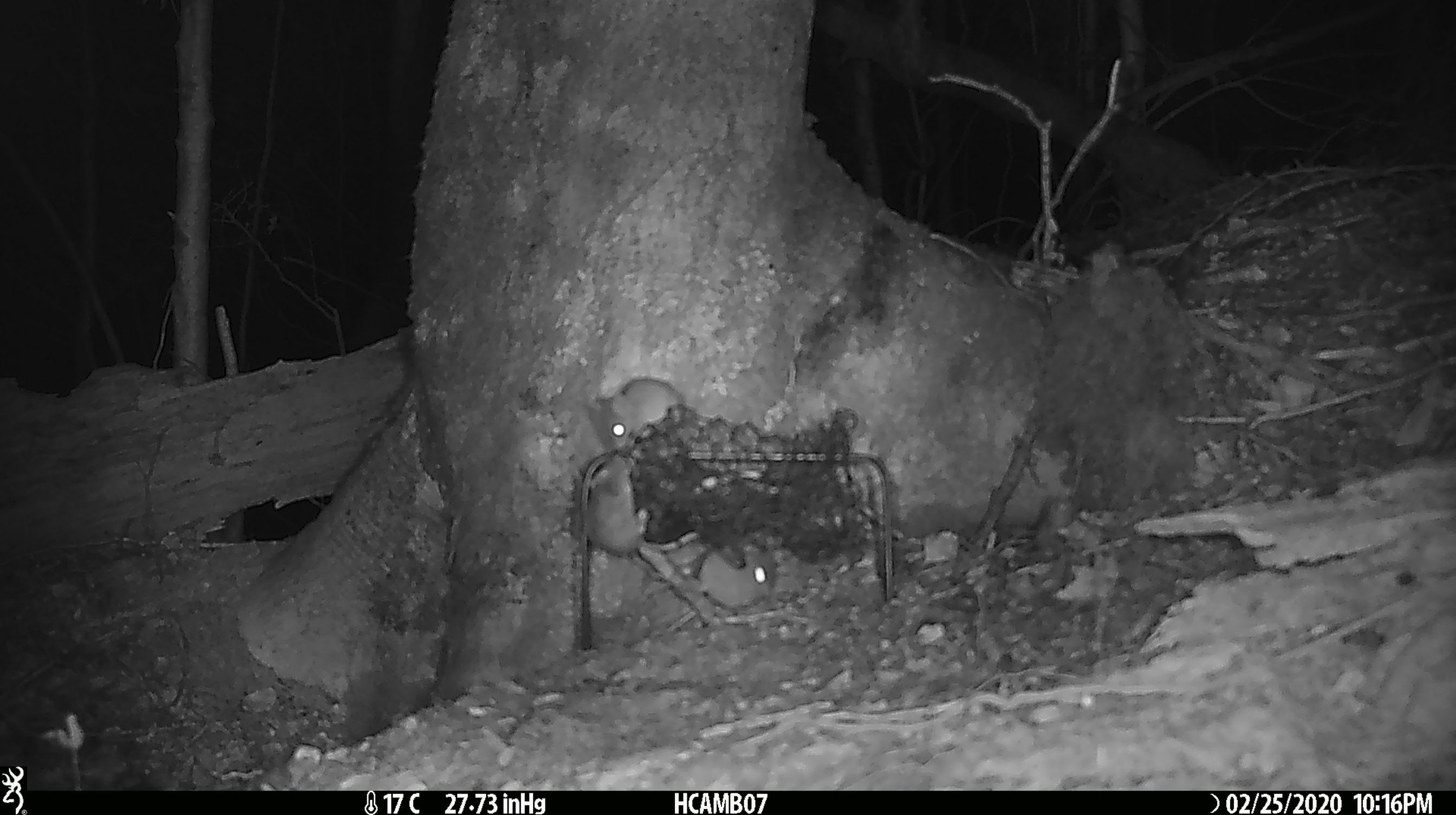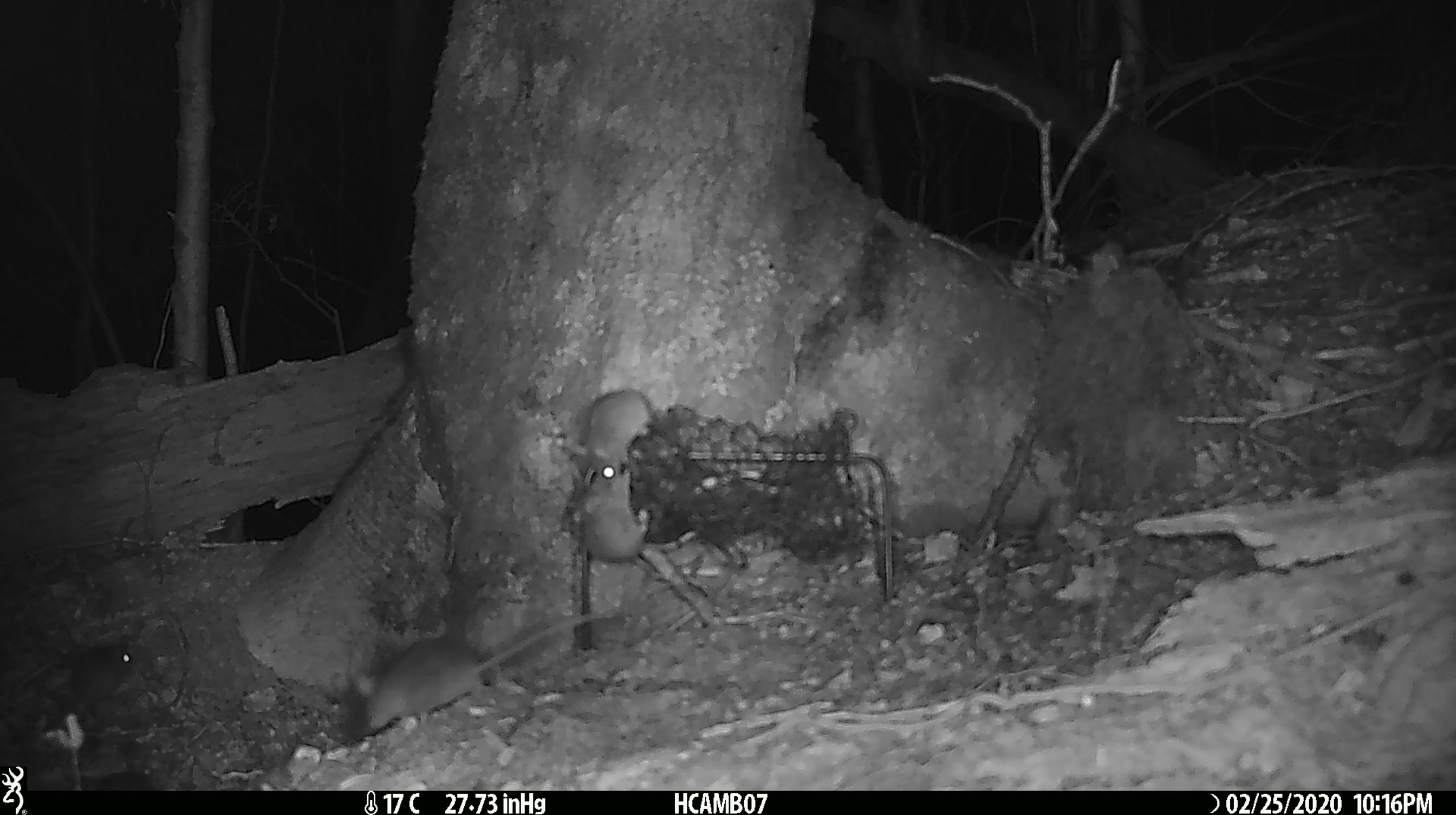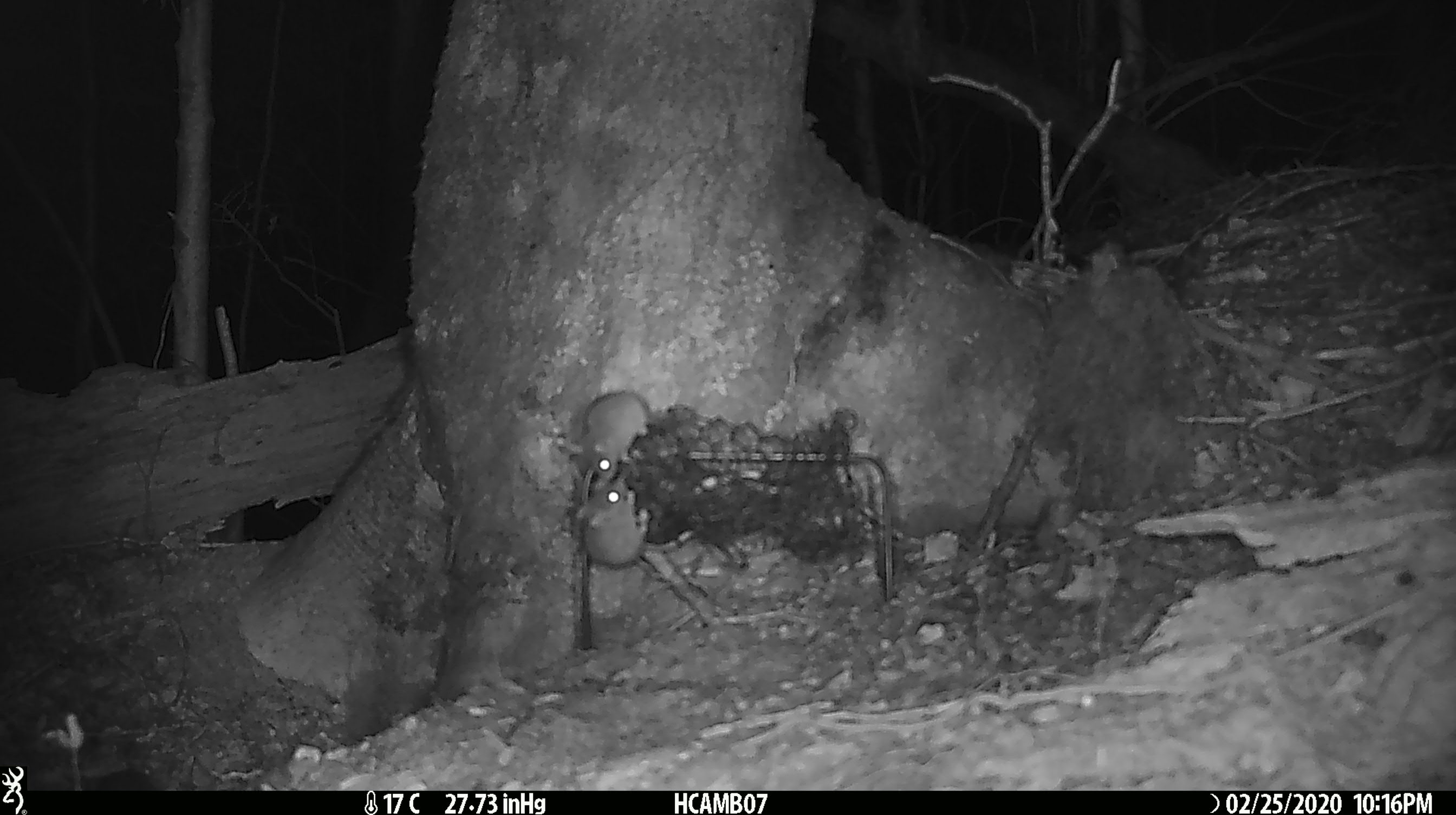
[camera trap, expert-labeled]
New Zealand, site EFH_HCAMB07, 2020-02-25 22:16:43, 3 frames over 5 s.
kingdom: Animalia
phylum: Chordata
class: Mammalia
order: Rodentia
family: Muridae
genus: Mus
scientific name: Mus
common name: mouse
Mouse (Mus).